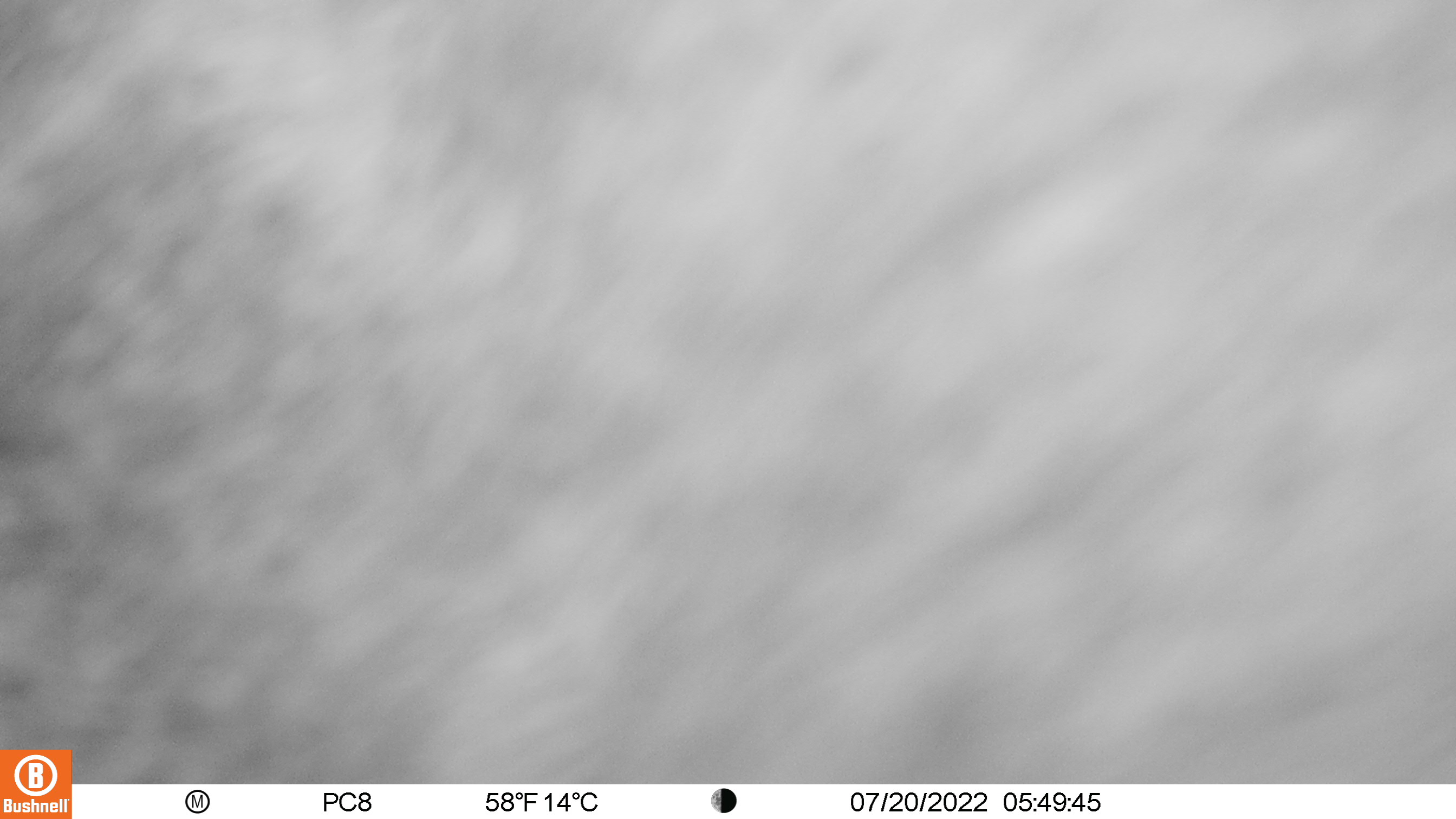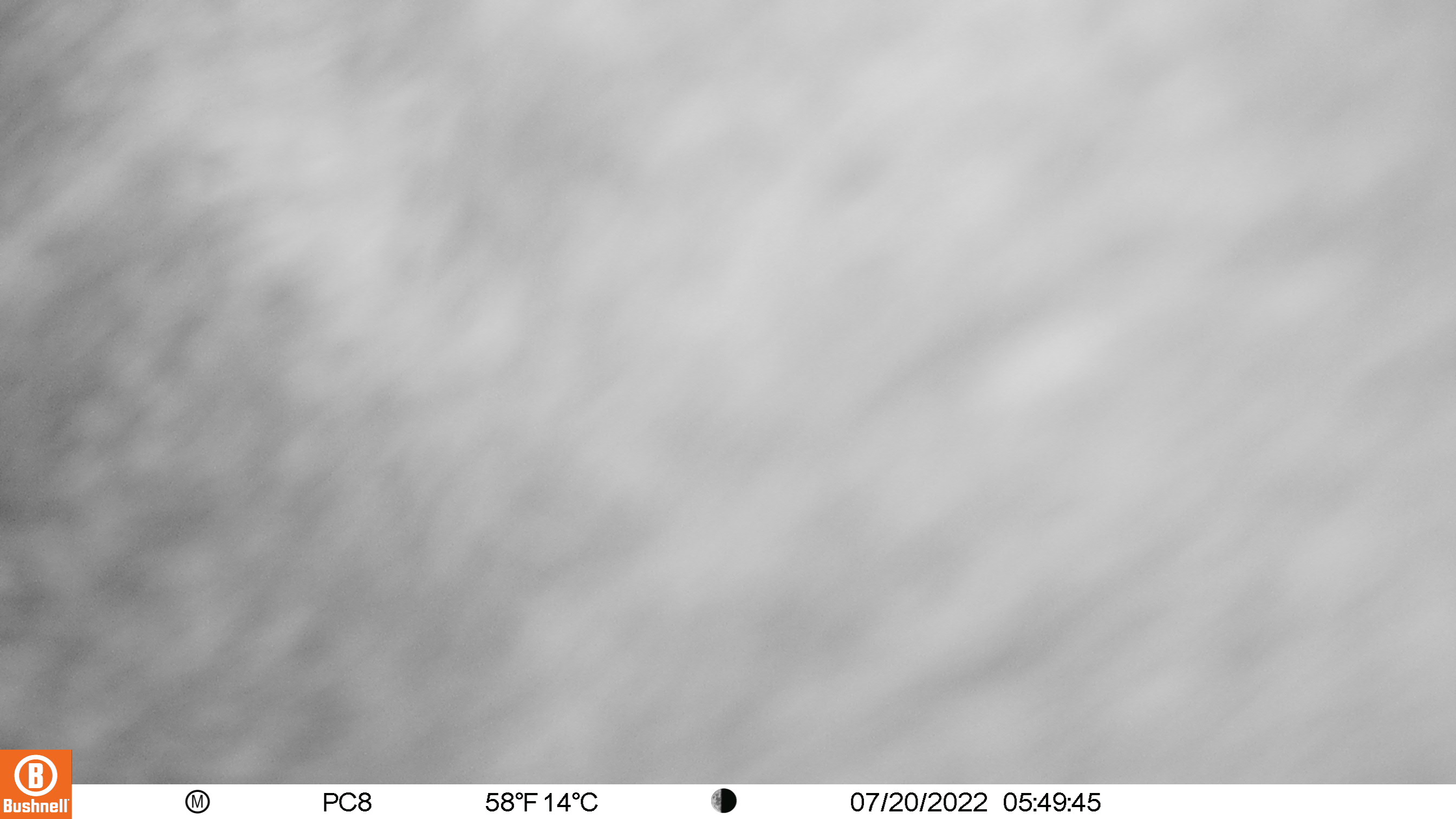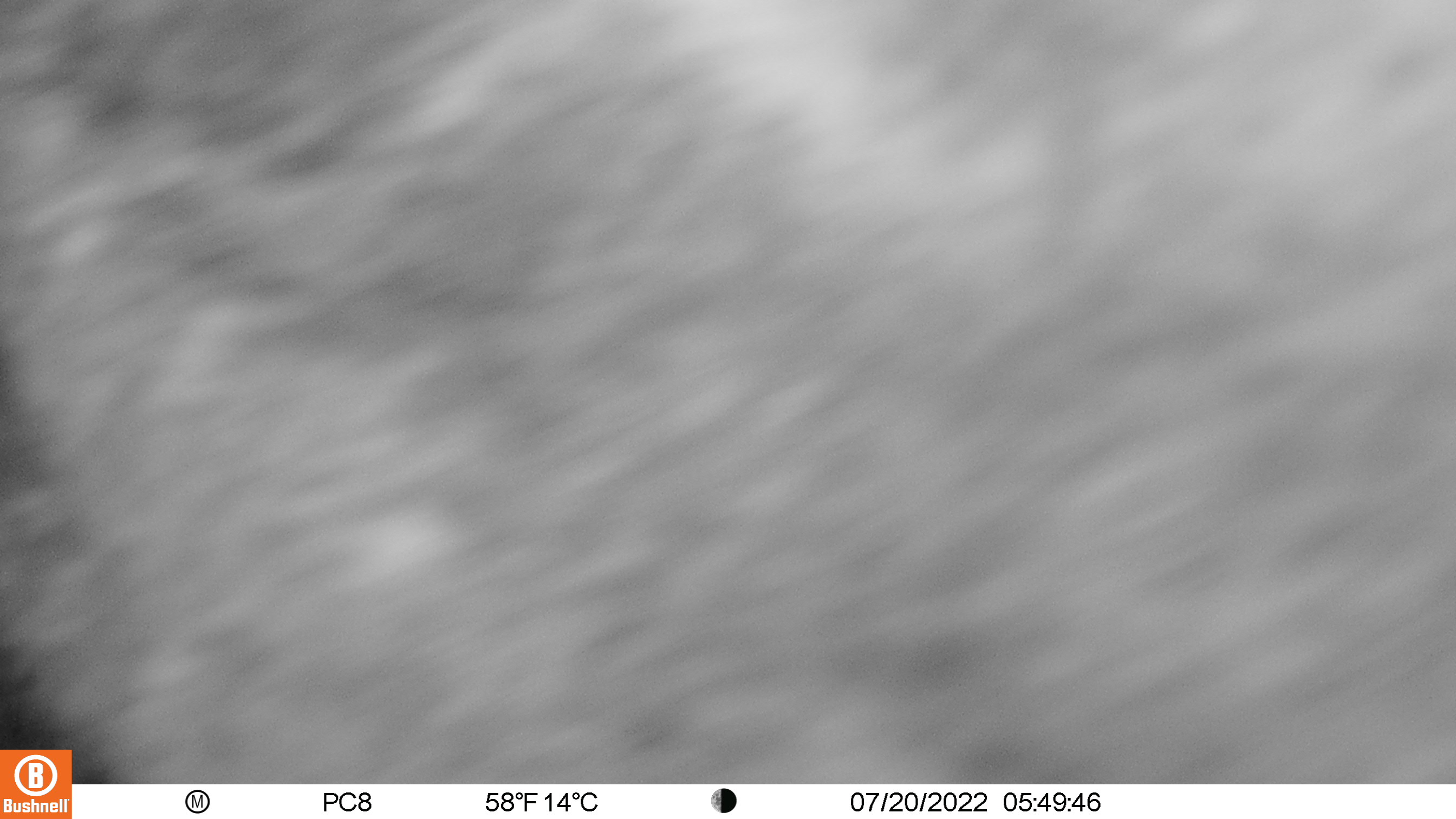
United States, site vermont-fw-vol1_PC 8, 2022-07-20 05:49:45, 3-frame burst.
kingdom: Animalia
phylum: Chordata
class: Mammalia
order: Artiodactyla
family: Cervidae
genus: Alces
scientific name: Alces alces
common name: moose